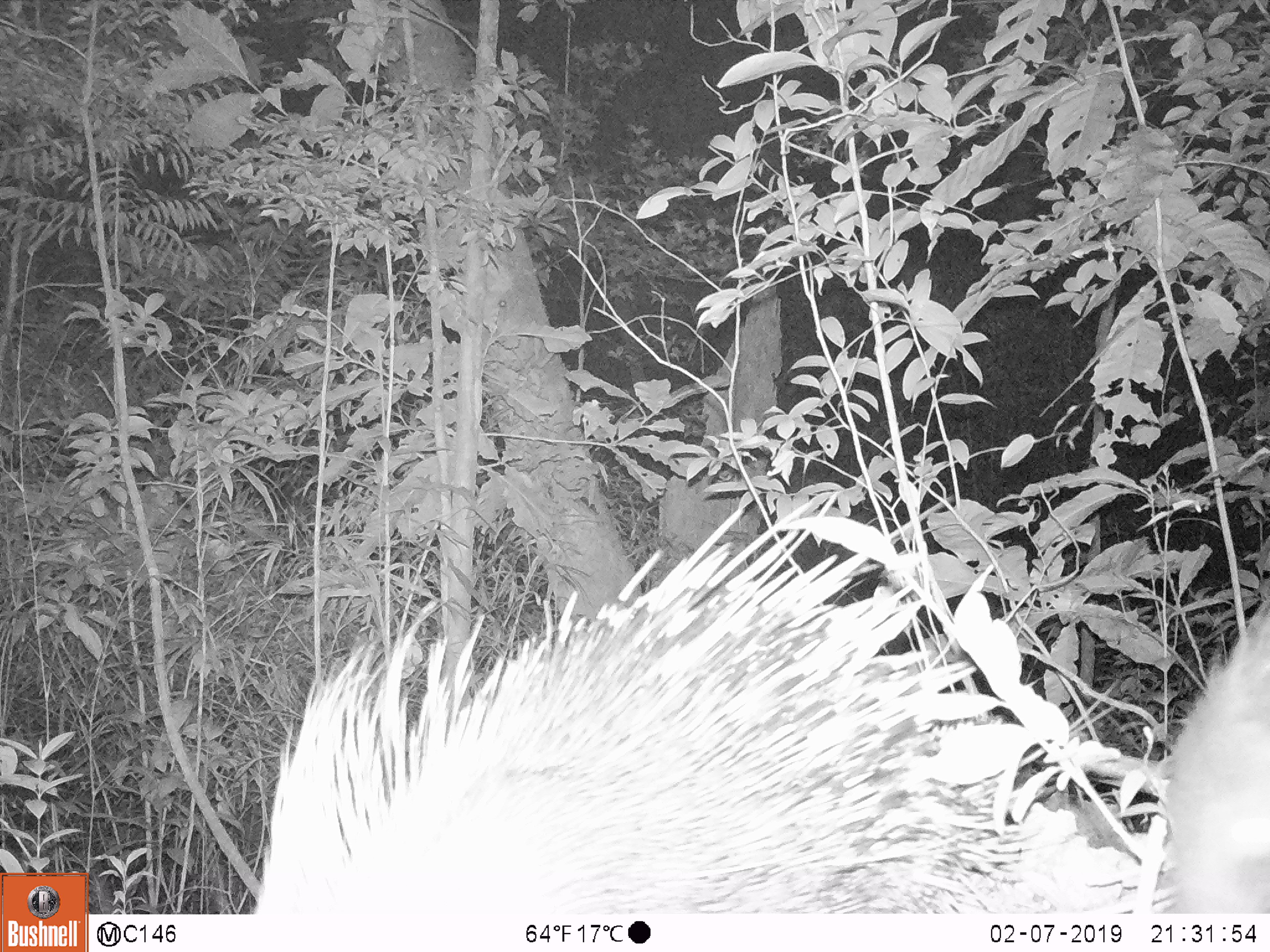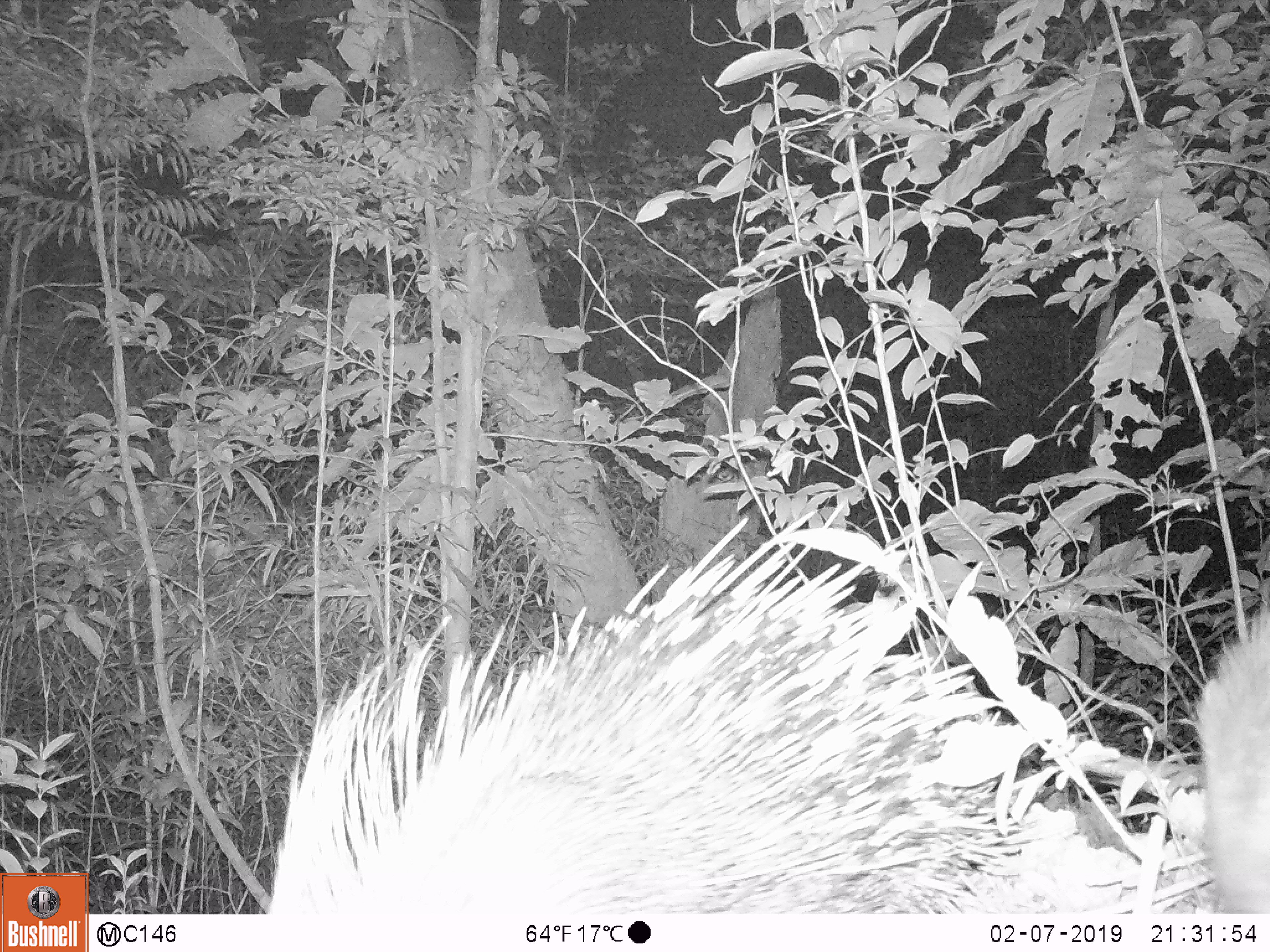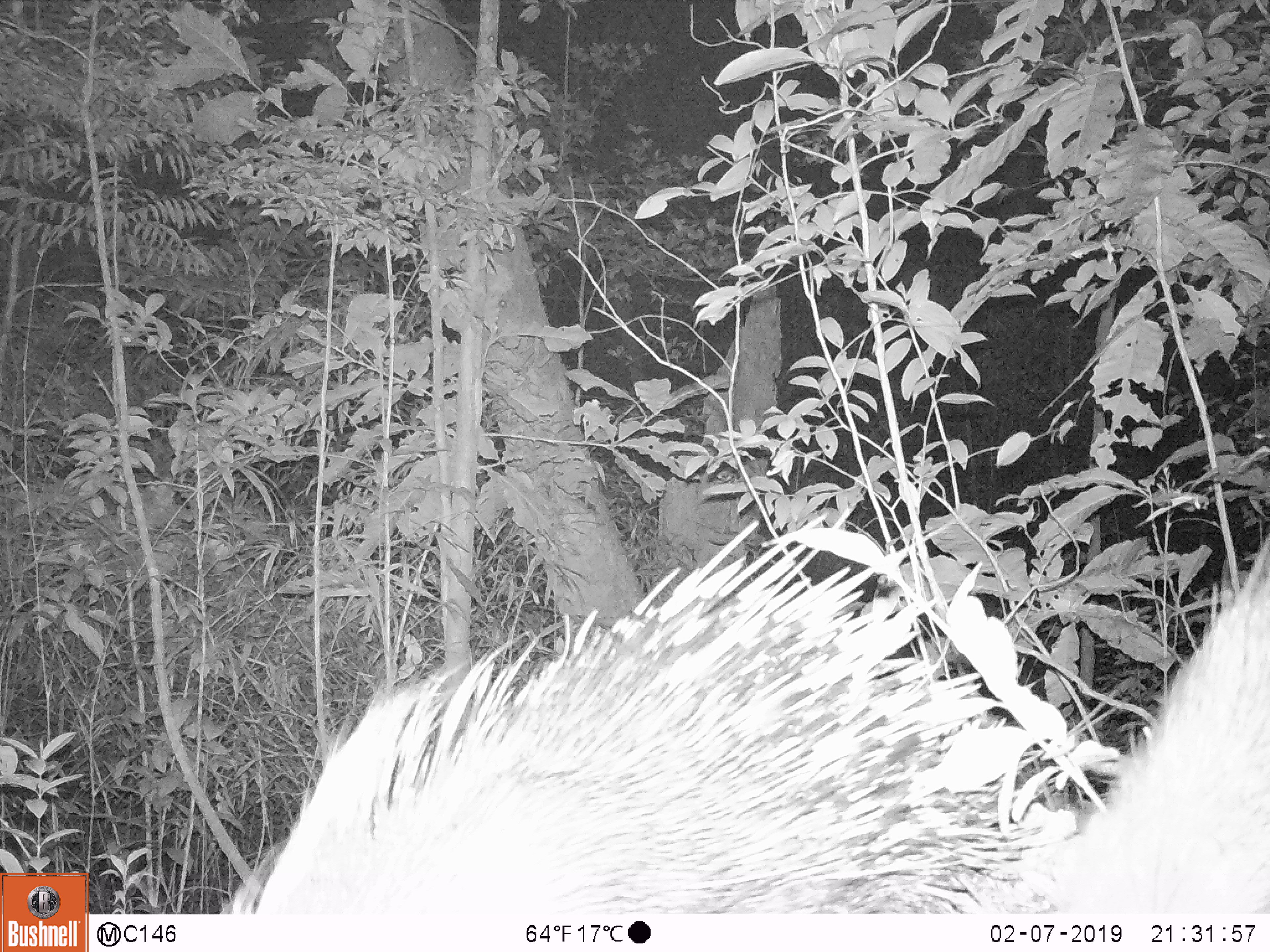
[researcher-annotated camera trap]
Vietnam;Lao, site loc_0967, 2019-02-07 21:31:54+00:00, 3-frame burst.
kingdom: Animalia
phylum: Chordata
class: Mammalia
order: Rodentia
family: Hystricidae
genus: Hystrix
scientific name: Hystrix brachyura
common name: malayan porcupine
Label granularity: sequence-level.